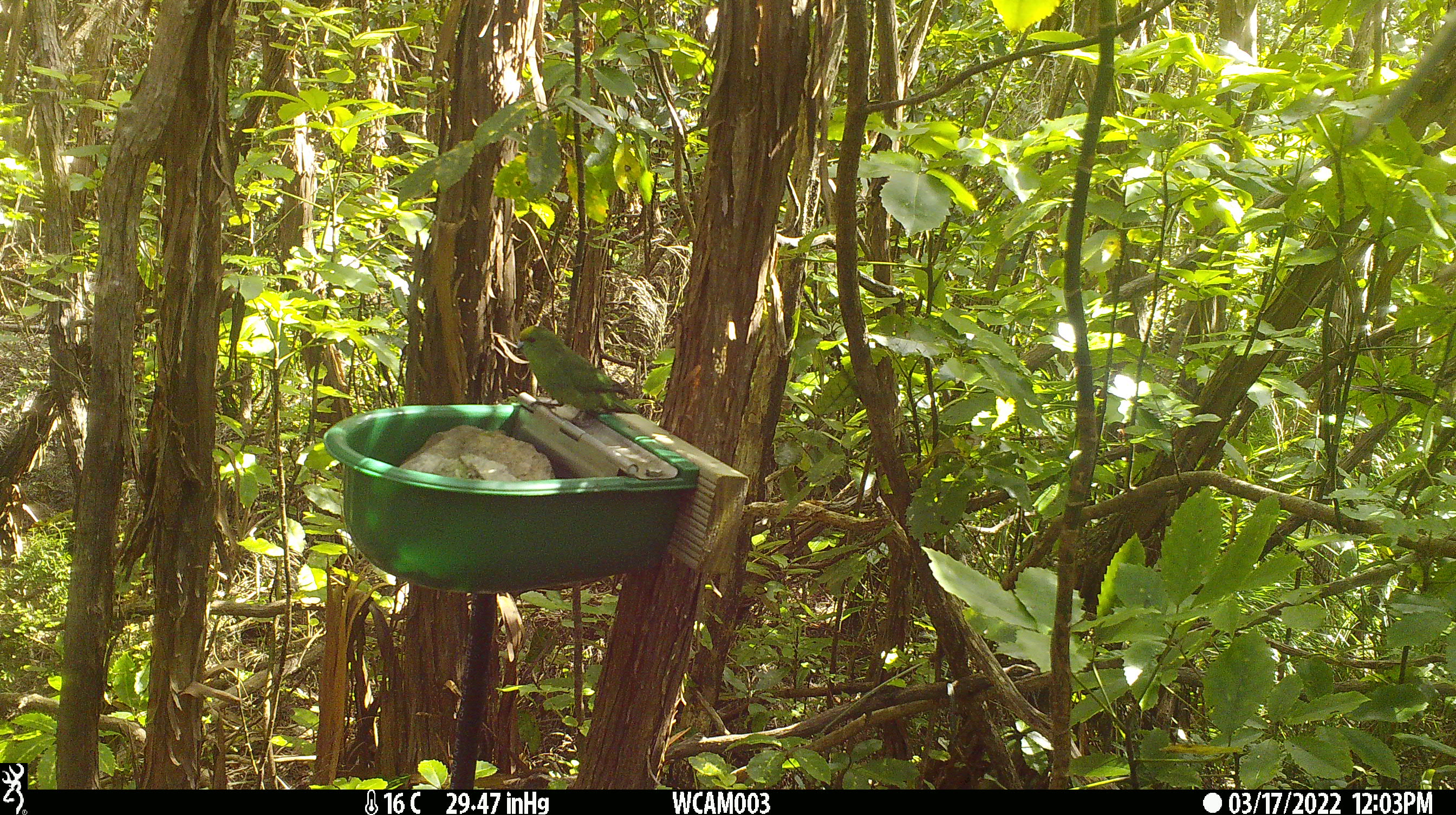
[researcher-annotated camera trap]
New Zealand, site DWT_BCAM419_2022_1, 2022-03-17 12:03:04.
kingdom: Animalia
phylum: Chordata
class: Aves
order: Psittaciformes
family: Psittaculidae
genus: Cyanoramphus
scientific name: Cyanoramphus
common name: parakeet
Parakeet (Cyanoramphus).